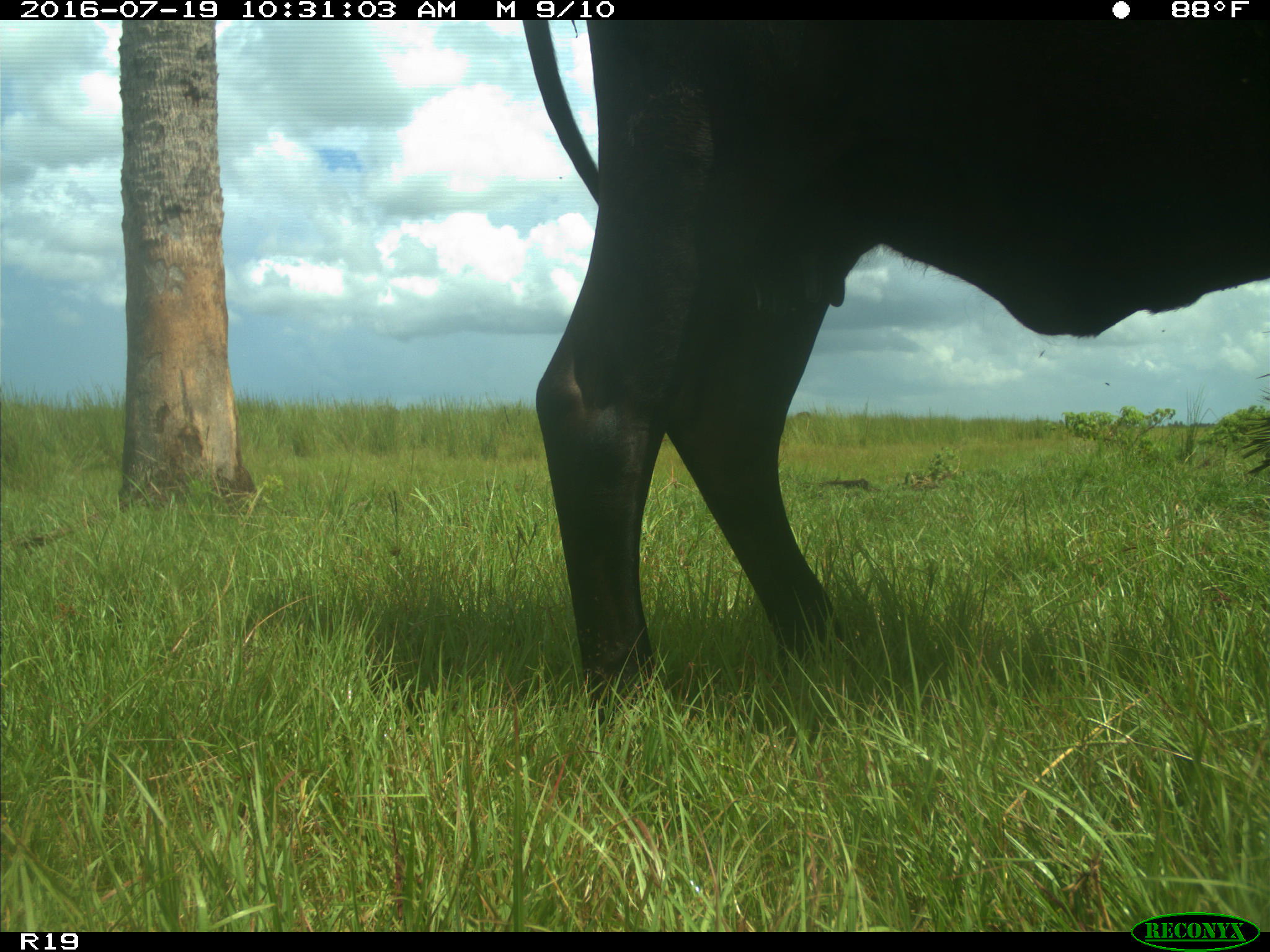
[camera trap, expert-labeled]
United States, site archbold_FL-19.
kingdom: Animalia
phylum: Chordata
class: Mammalia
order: Artiodactyla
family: Bovidae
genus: Bos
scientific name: Bos taurus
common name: domestic cow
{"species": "Bos taurus (domestic cow)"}